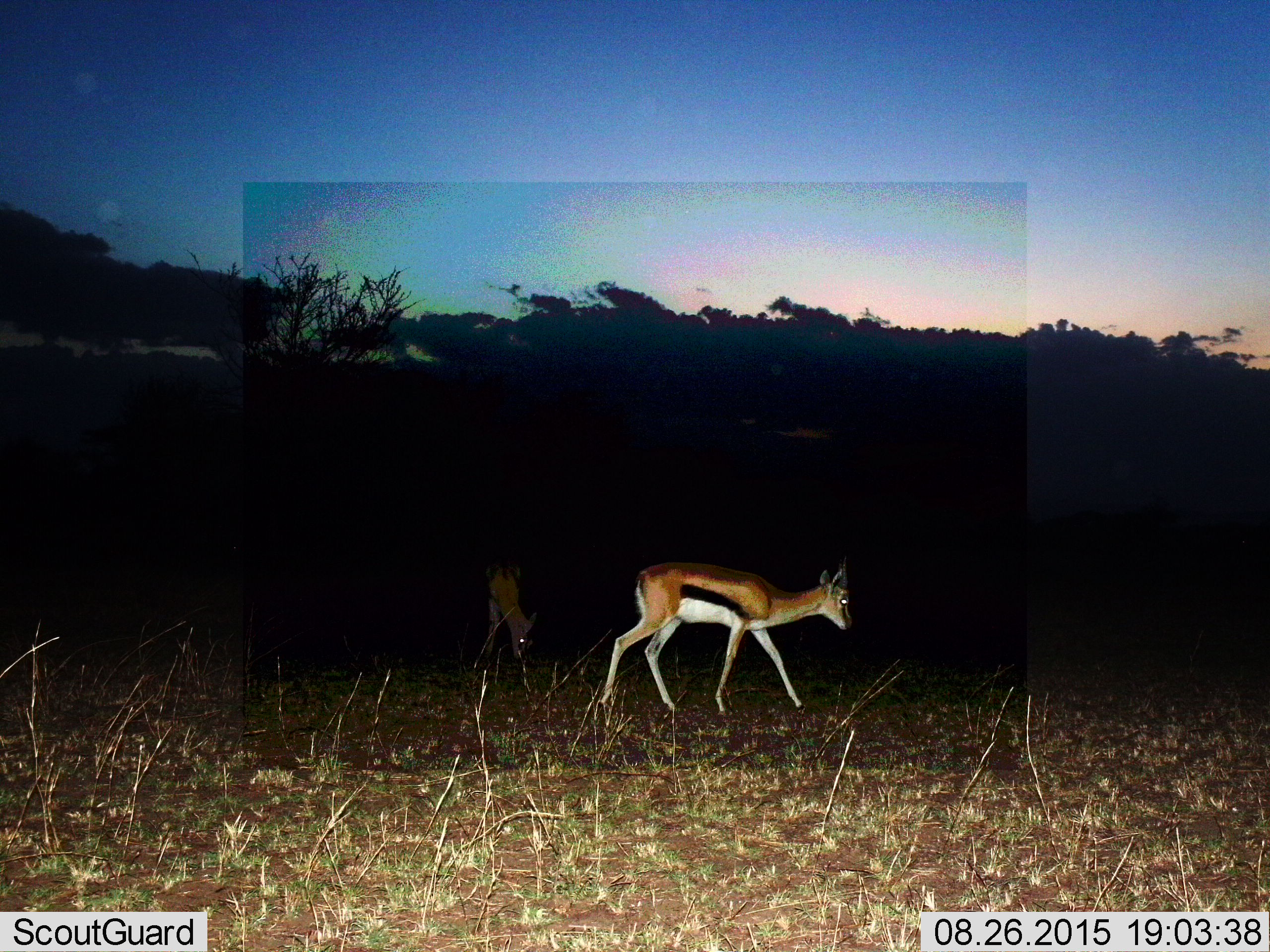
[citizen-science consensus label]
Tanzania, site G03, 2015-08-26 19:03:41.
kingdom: Animalia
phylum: Chordata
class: Mammalia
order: Artiodactyla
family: Bovidae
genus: Eudorcas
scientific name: Eudorcas thomsonii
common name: thomson's gazelle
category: gazellethomsons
Gazellethomsons (thomson's gazelle) (Eudorcas thomsonii), count 2. Behavior (volunteer vote fractions): standing 37%, resting 5%, moving 79%, interacting 0%. Young present (vote fraction): 16%. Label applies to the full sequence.